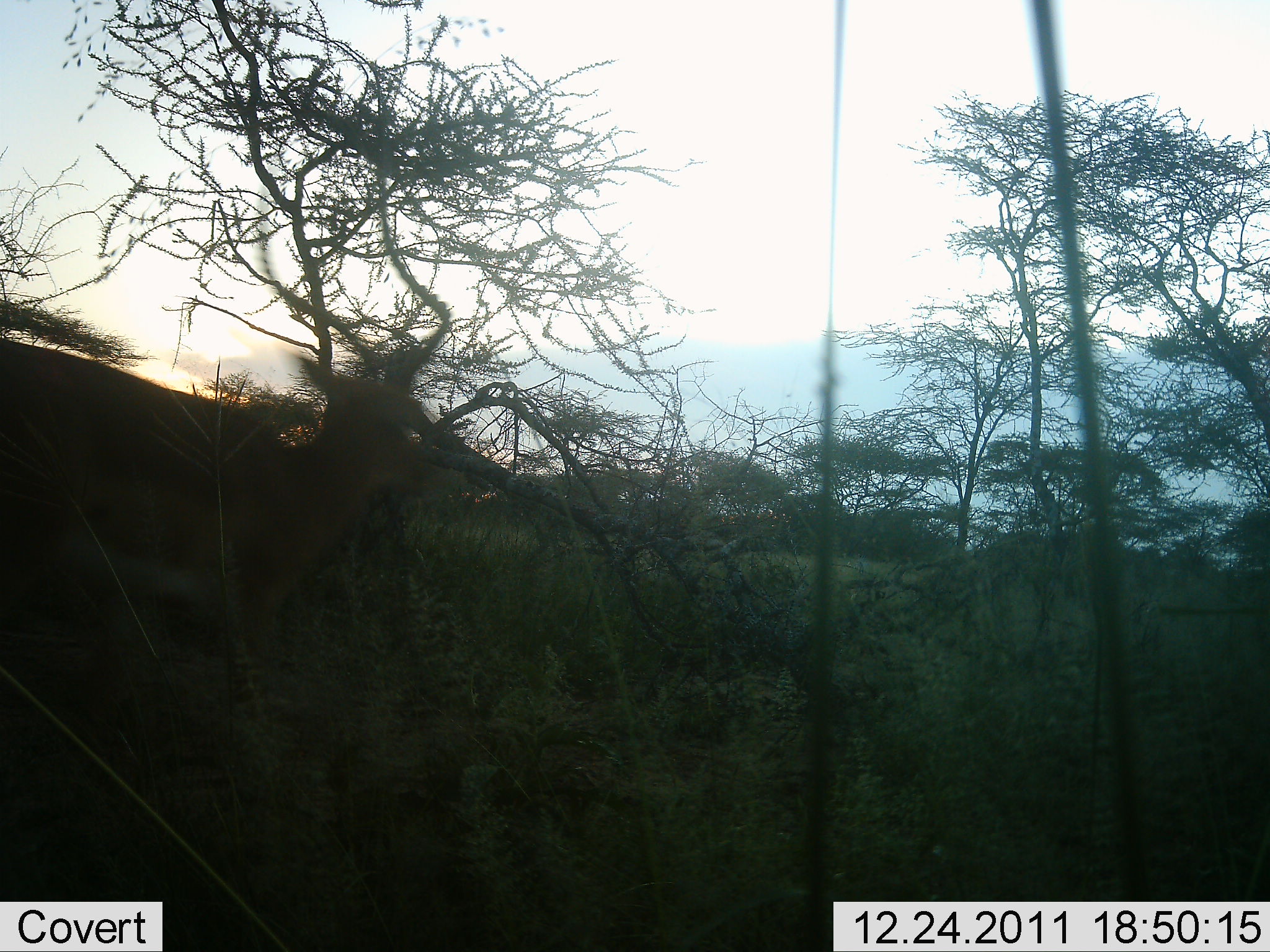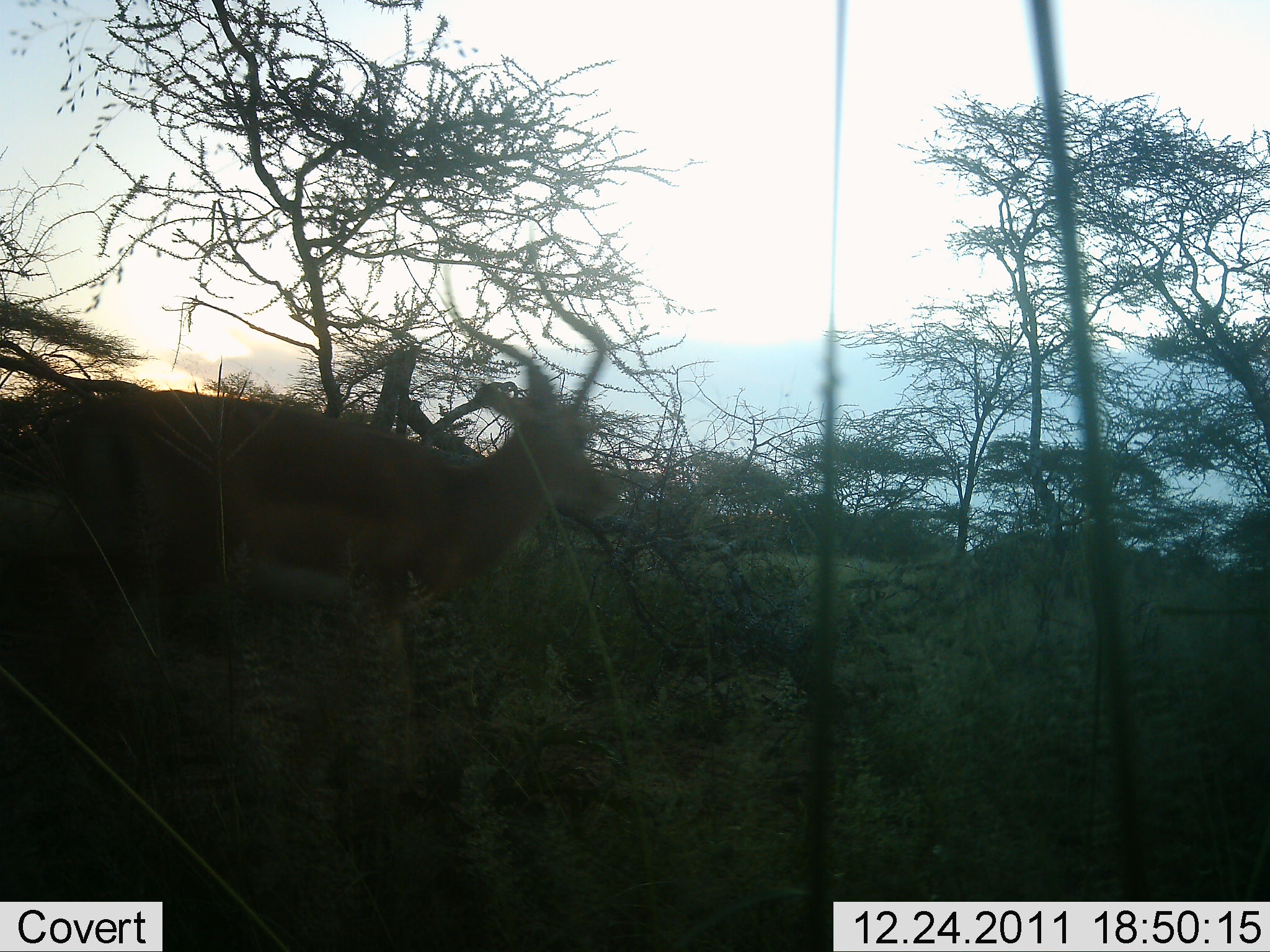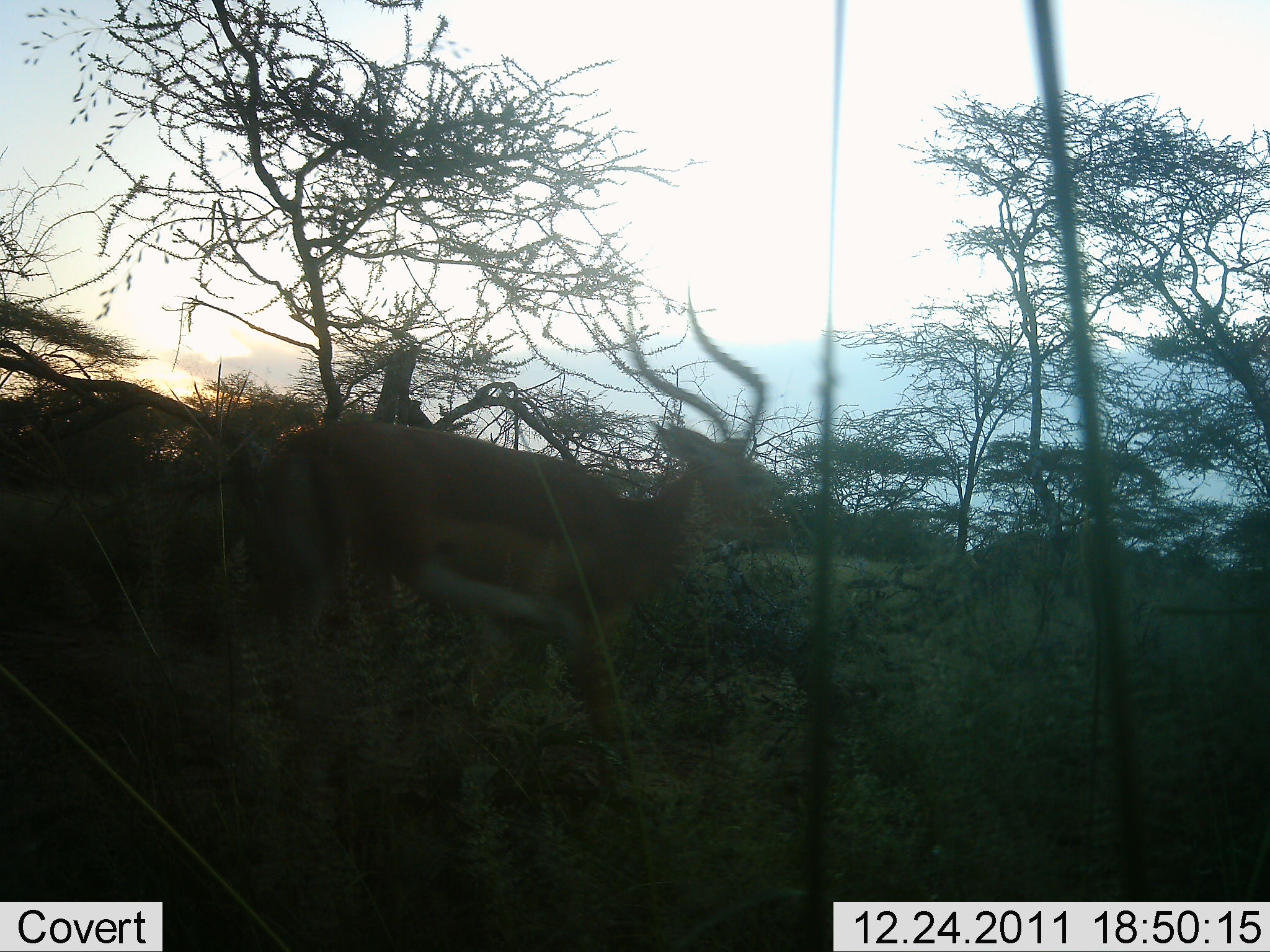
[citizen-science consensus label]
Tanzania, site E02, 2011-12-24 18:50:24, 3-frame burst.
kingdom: Animalia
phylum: Chordata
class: Mammalia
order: Artiodactyla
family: Bovidae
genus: Aepyceros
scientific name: Aepyceros melampus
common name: impala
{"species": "impala (Aepyceros melampus)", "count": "1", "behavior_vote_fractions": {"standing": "8%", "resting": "0%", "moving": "92%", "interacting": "0%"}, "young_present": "0%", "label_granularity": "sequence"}